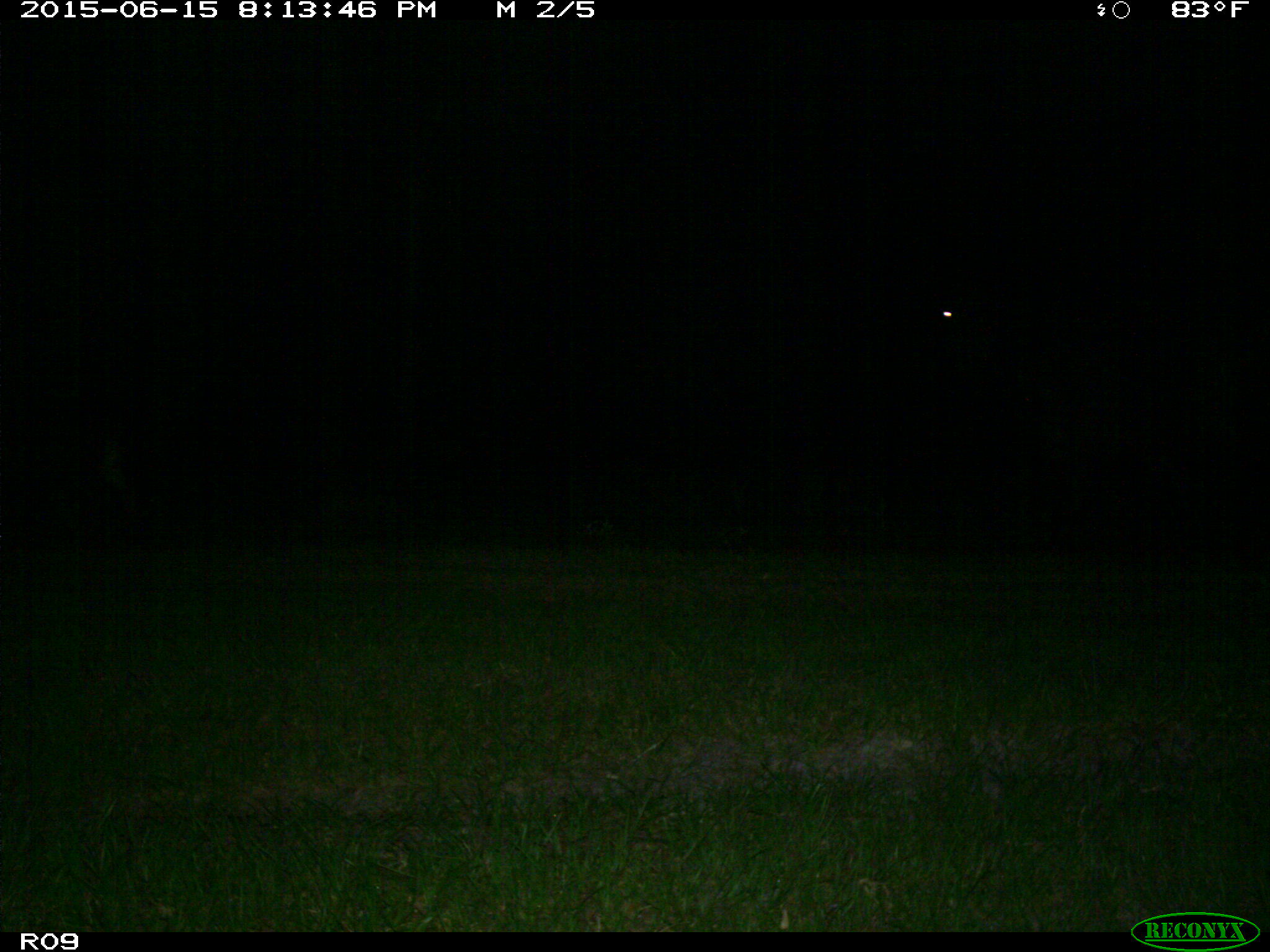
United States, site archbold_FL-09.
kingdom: Animalia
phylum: Chordata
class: Mammalia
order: Artiodactyla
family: Bovidae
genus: Bos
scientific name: Bos taurus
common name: domestic cow